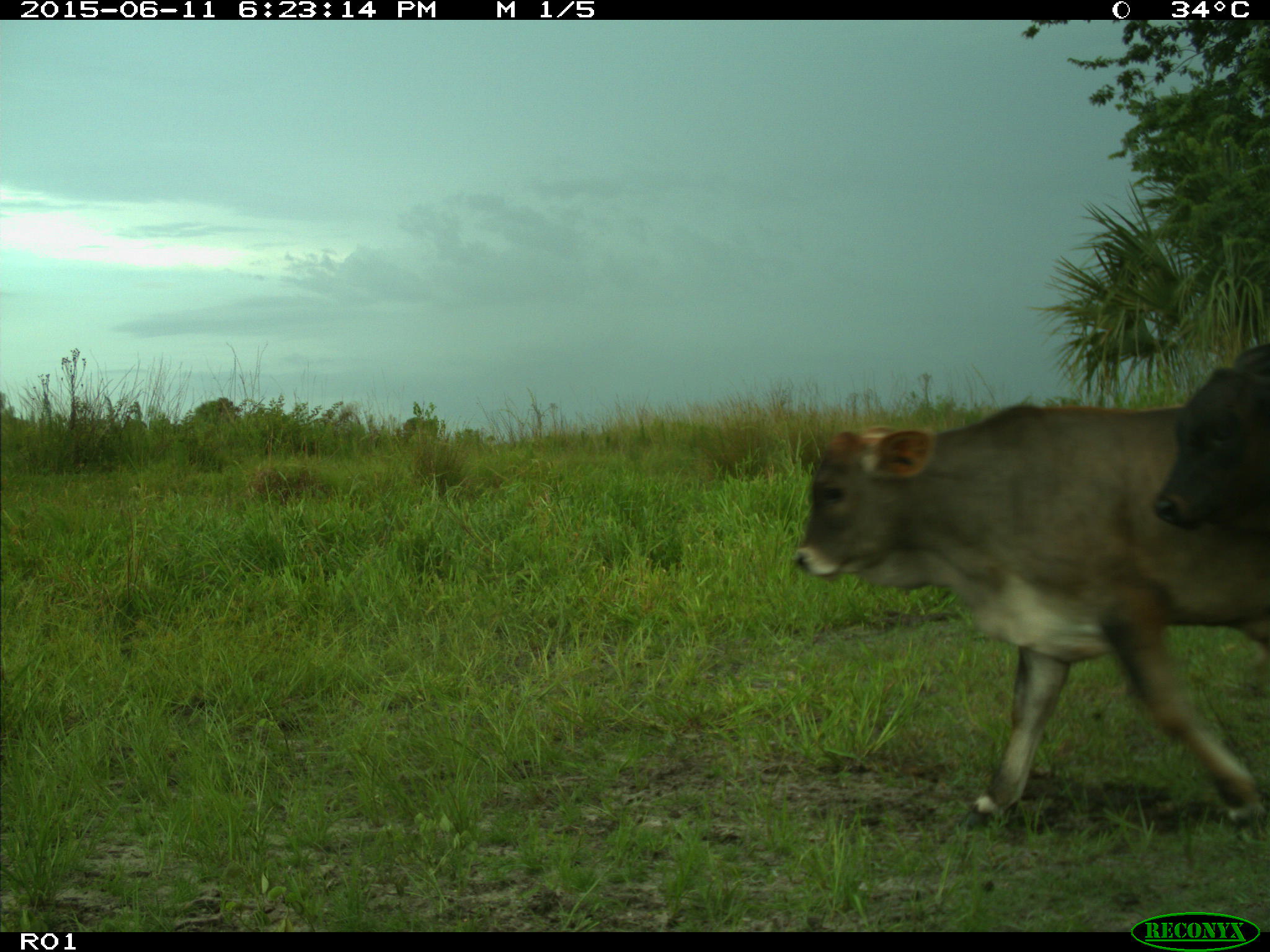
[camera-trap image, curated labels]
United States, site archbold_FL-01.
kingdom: Animalia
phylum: Chordata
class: Mammalia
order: Artiodactyla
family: Bovidae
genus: Bos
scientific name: Bos taurus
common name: domestic cow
Bos taurus (domestic cow).